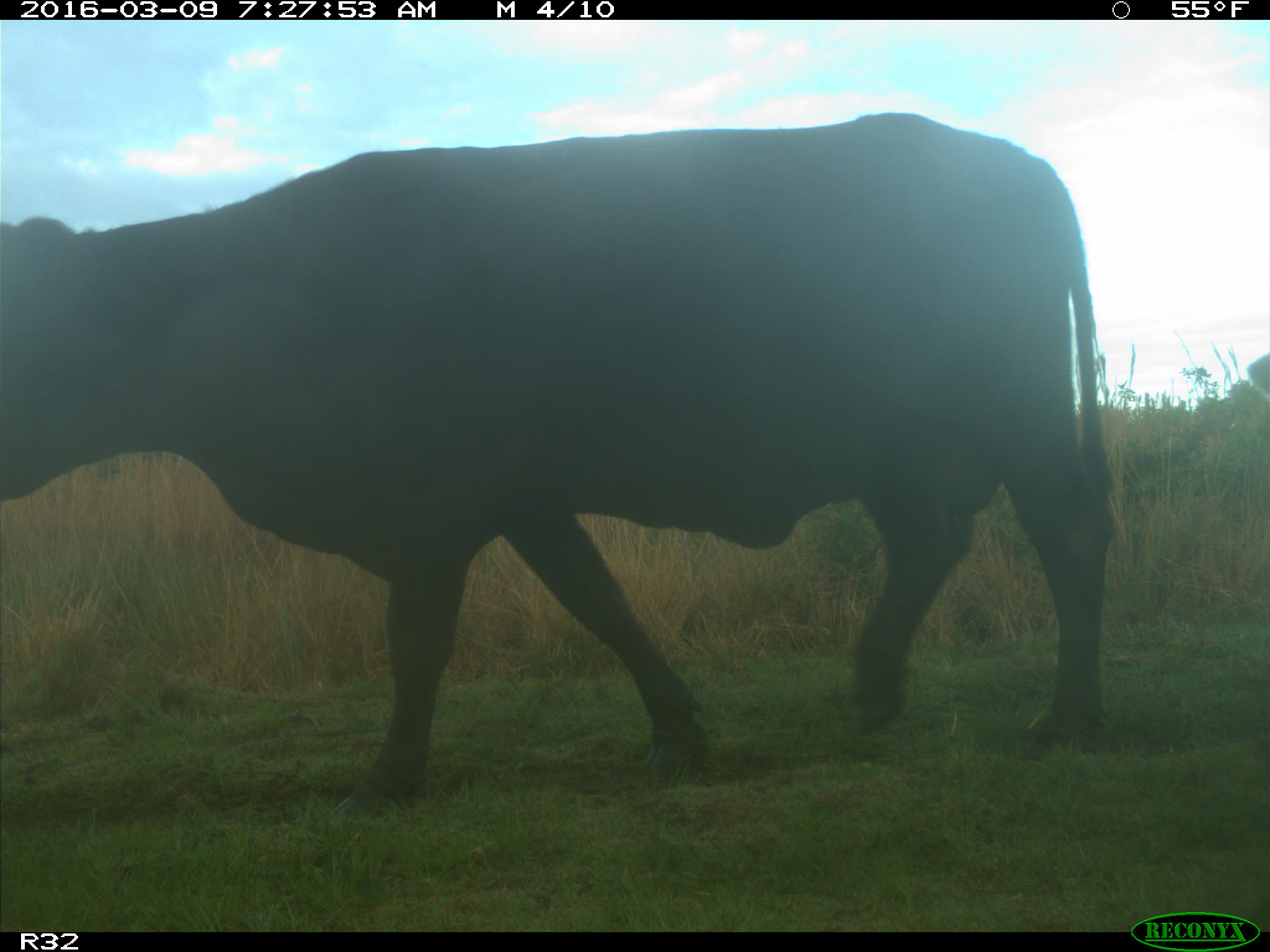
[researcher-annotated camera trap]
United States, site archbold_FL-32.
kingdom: Animalia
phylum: Chordata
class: Mammalia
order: Artiodactyla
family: Bovidae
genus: Bos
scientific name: Bos taurus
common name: domestic cow